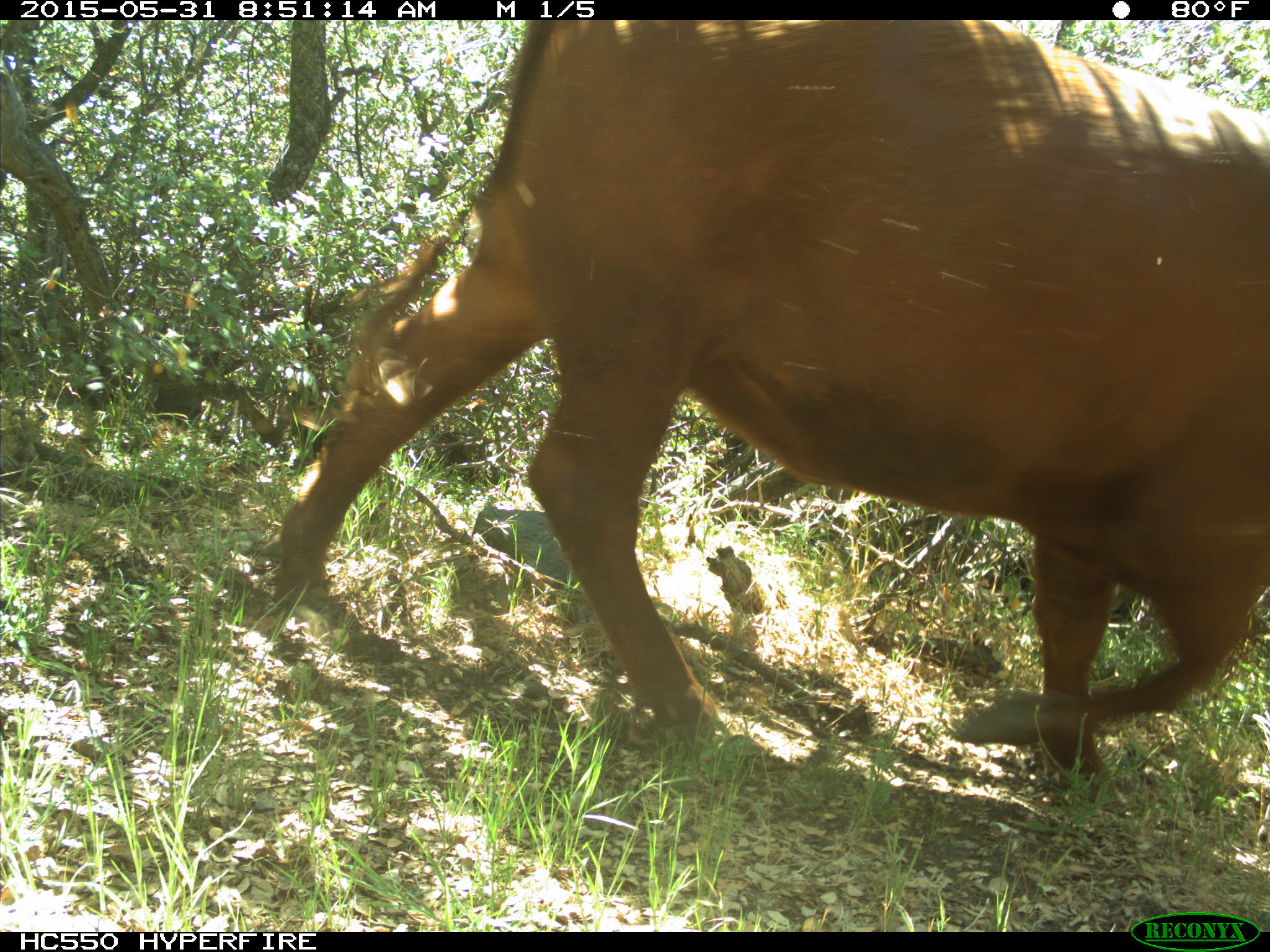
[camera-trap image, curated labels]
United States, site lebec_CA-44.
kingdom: Animalia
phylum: Chordata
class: Mammalia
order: Artiodactyla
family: Bovidae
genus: Bos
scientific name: Bos taurus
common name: domestic cow